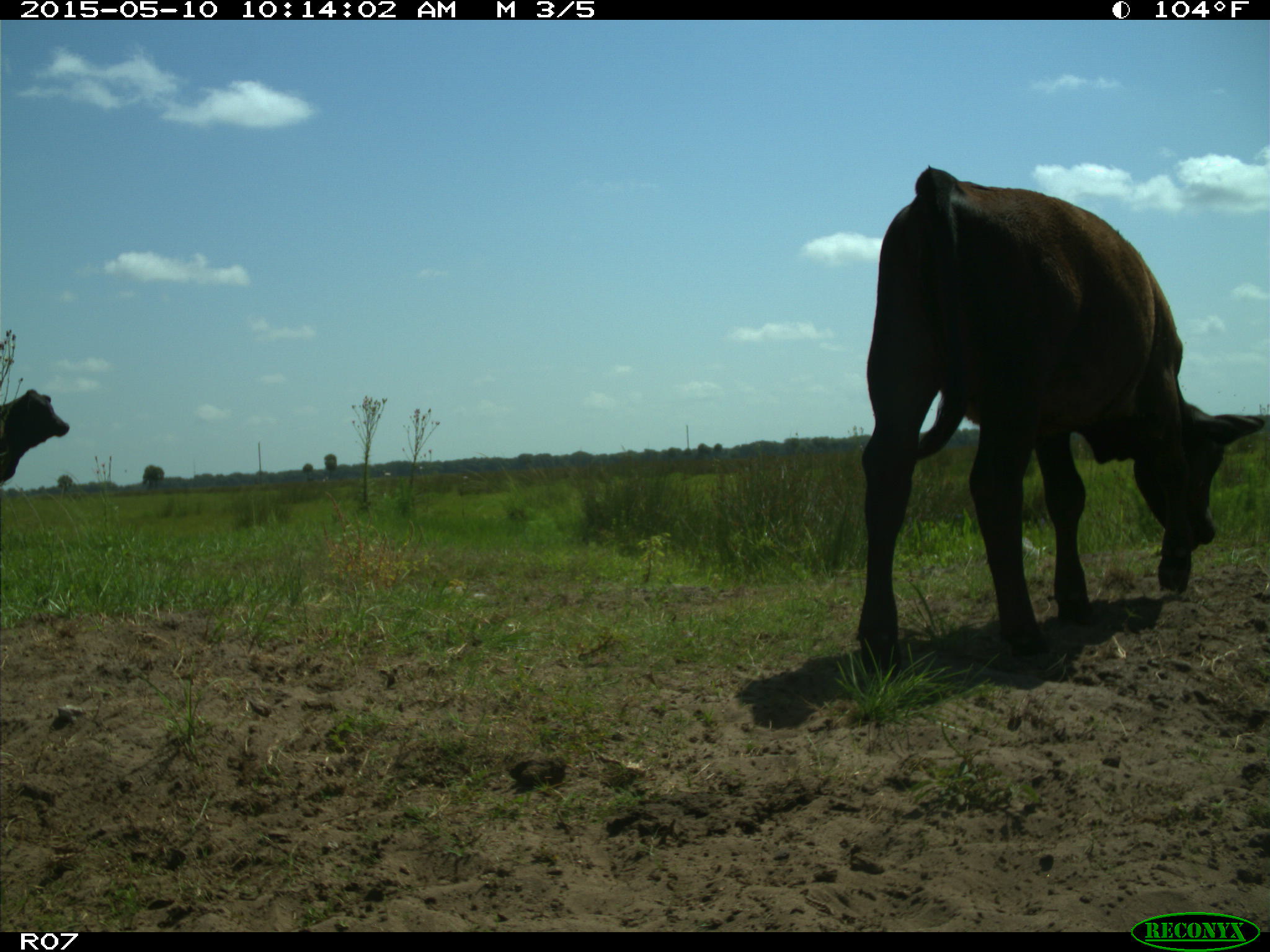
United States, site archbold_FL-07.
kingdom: Animalia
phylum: Chordata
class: Mammalia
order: Artiodactyla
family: Bovidae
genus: Bos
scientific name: Bos taurus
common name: domestic cow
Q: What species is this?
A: Bos taurus (domestic cow).